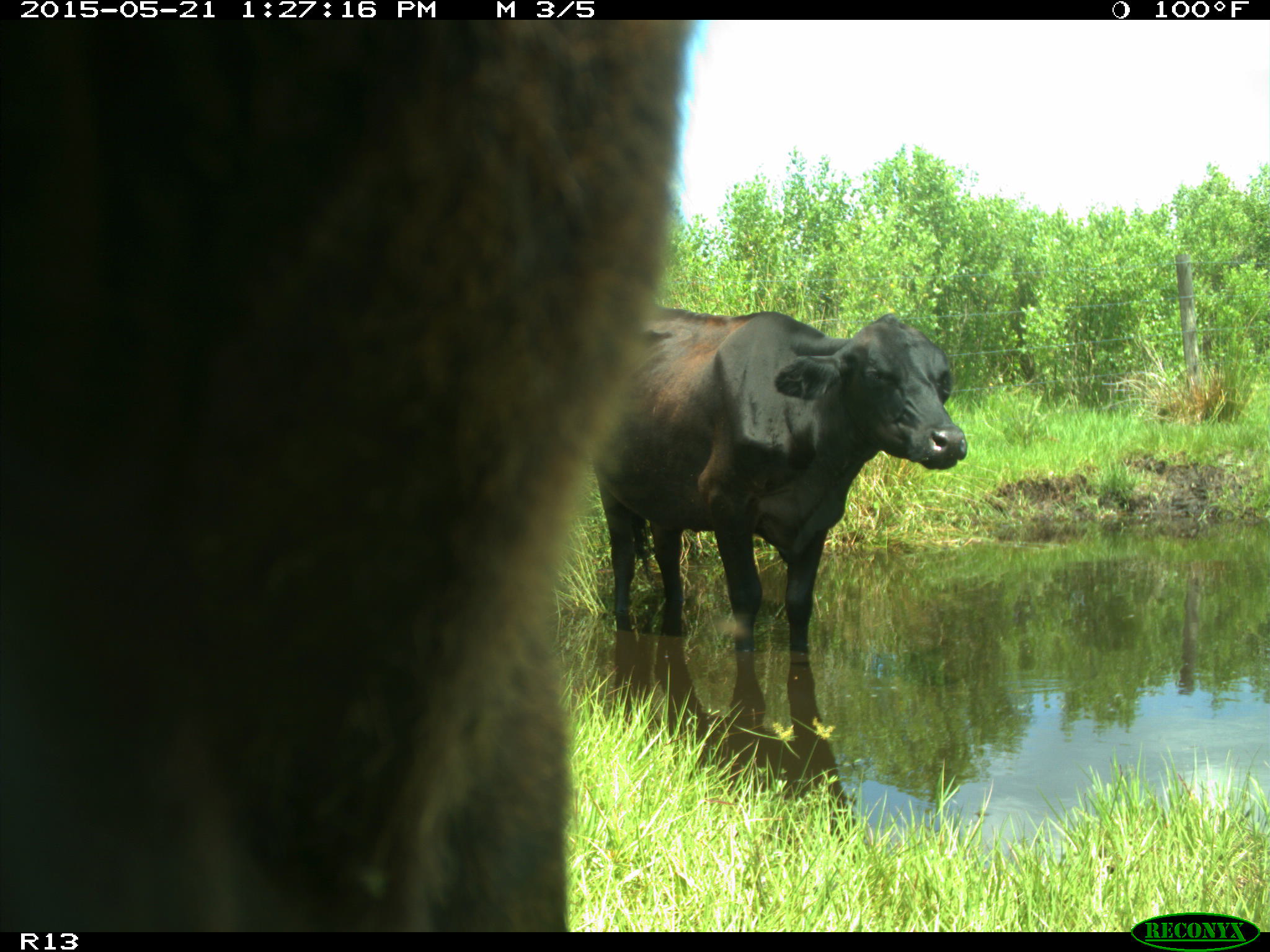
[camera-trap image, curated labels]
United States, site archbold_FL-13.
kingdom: Animalia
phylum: Chordata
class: Mammalia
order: Artiodactyla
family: Bovidae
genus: Bos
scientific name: Bos taurus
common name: domestic cow